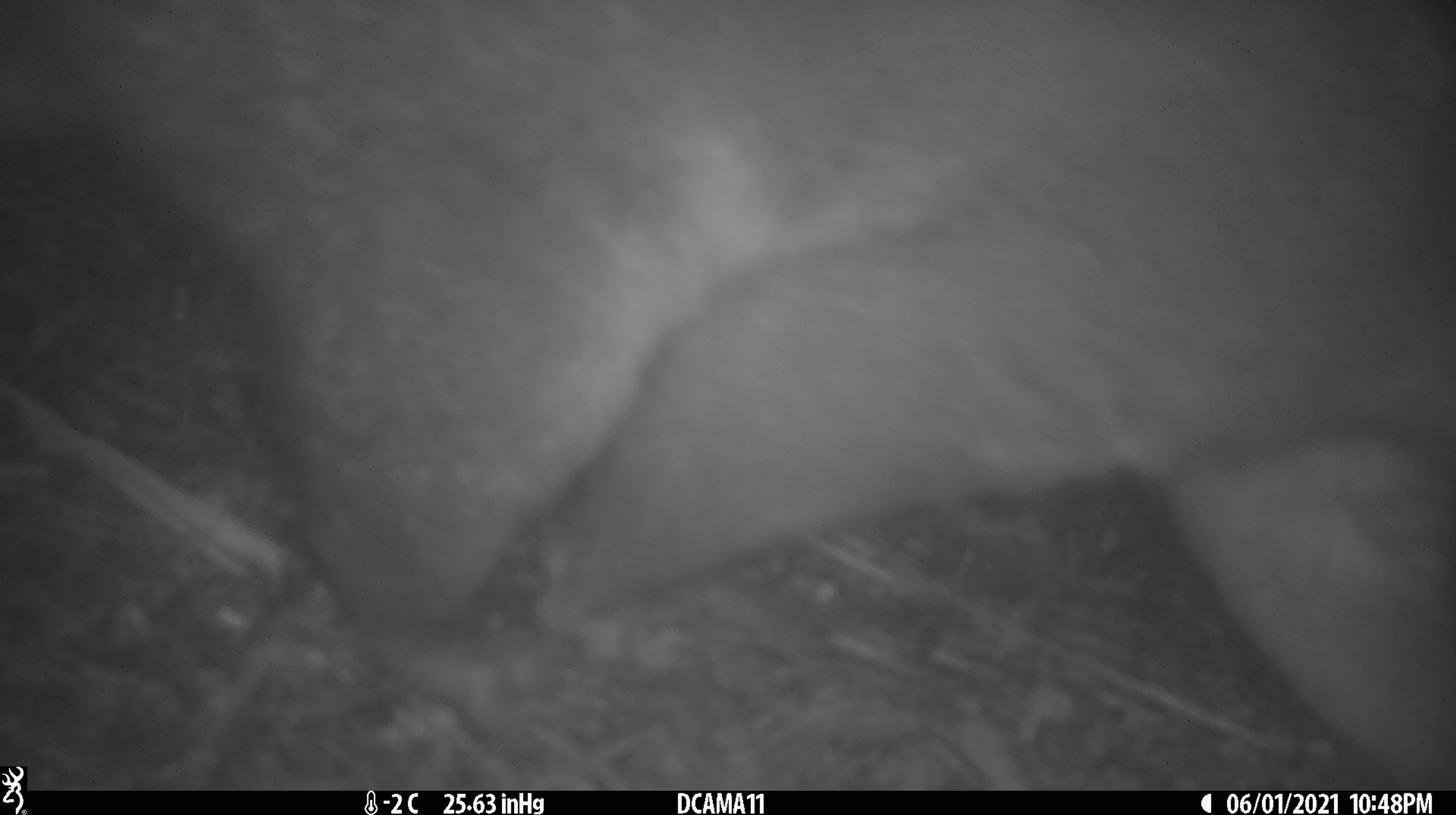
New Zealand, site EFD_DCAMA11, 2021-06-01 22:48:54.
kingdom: Animalia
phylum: Chordata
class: Mammalia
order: Diprotodontia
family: Phalangeridae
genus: Trichosurus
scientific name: Trichosurus vulpecula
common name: common brushtail possum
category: possum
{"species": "possum (common brushtail possum) (Trichosurus vulpecula)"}